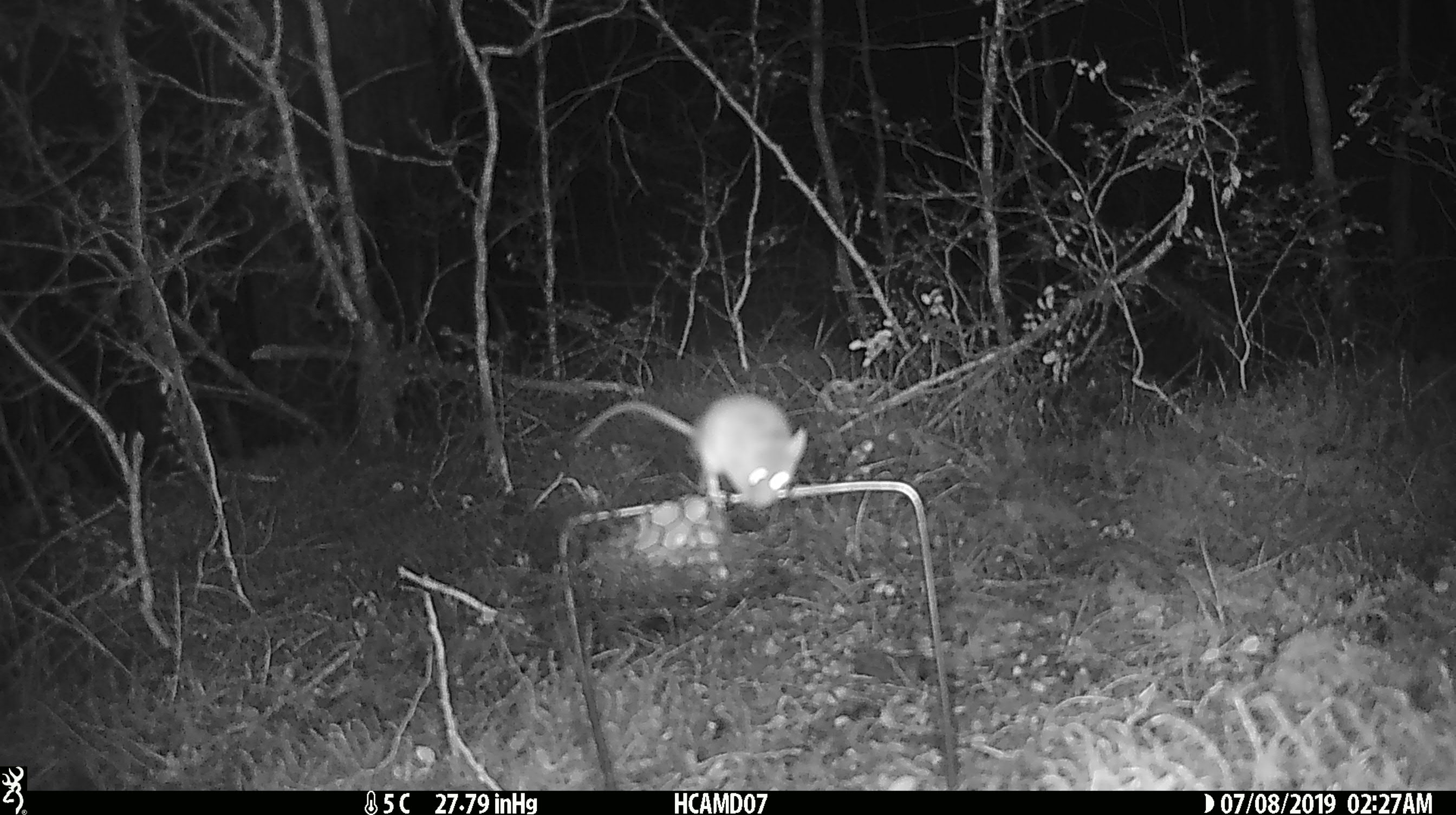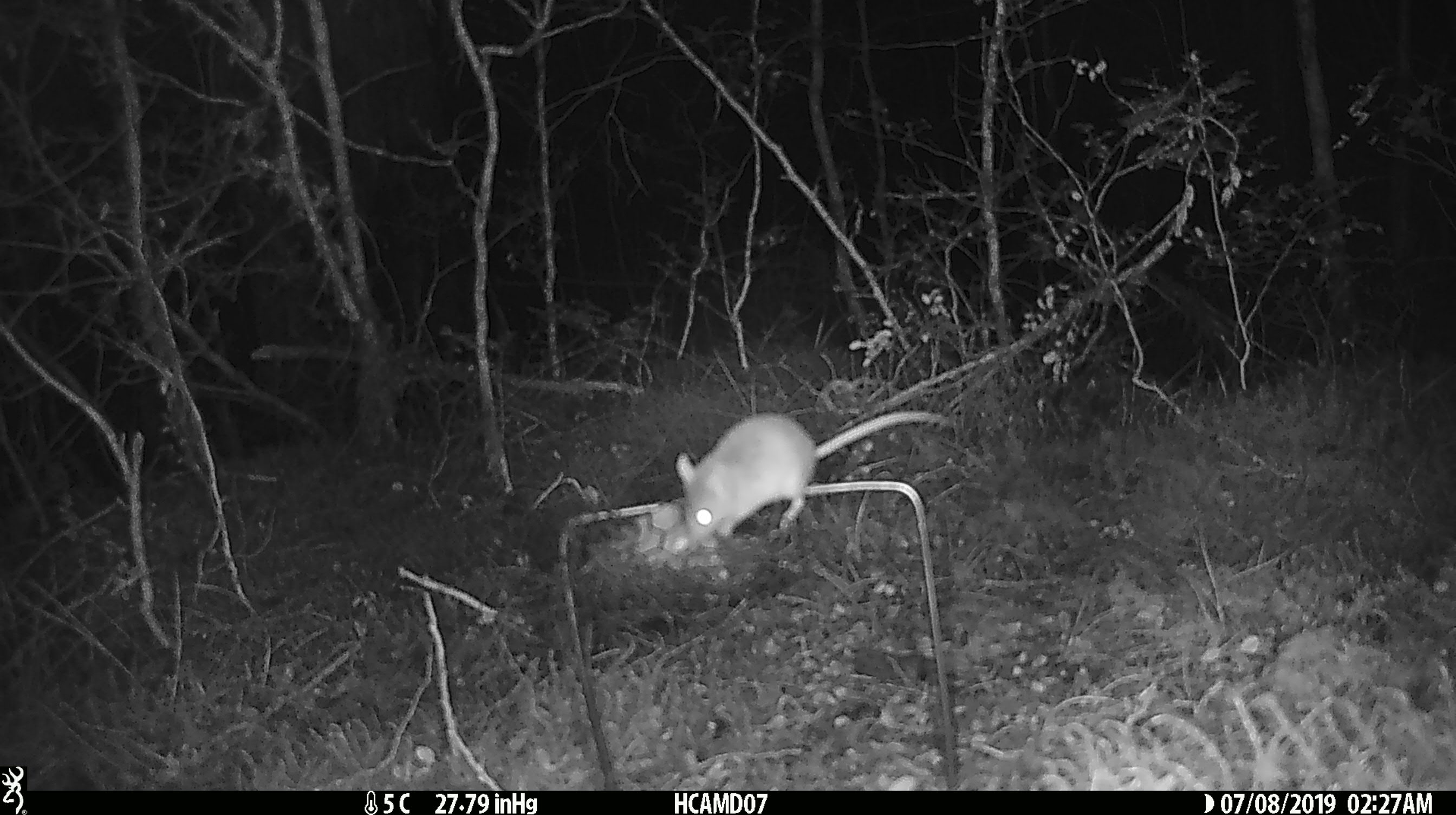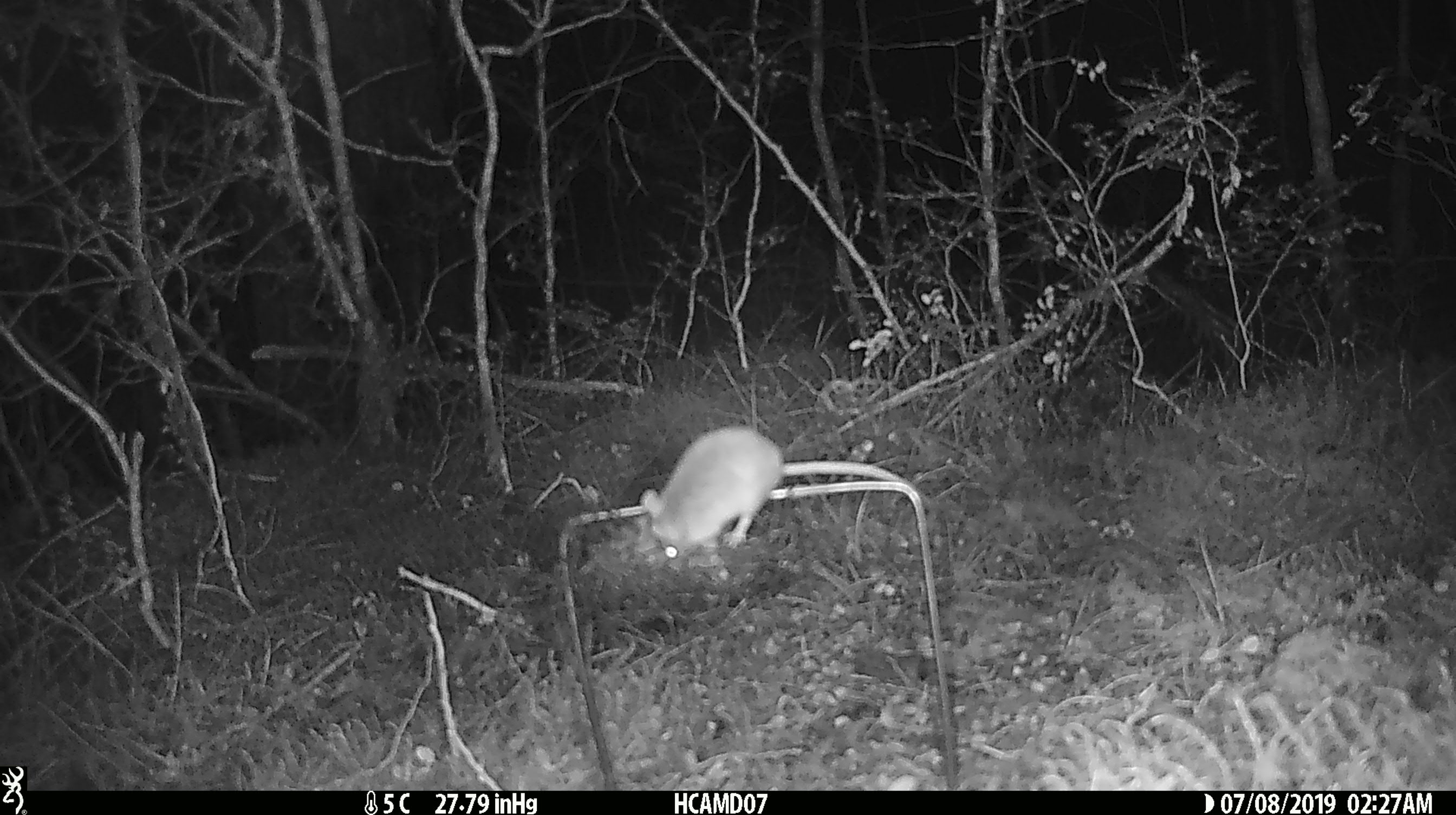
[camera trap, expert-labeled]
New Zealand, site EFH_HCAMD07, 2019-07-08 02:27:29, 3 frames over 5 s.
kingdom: Animalia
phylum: Chordata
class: Mammalia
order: Rodentia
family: Muridae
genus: Mus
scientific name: Mus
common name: mouse